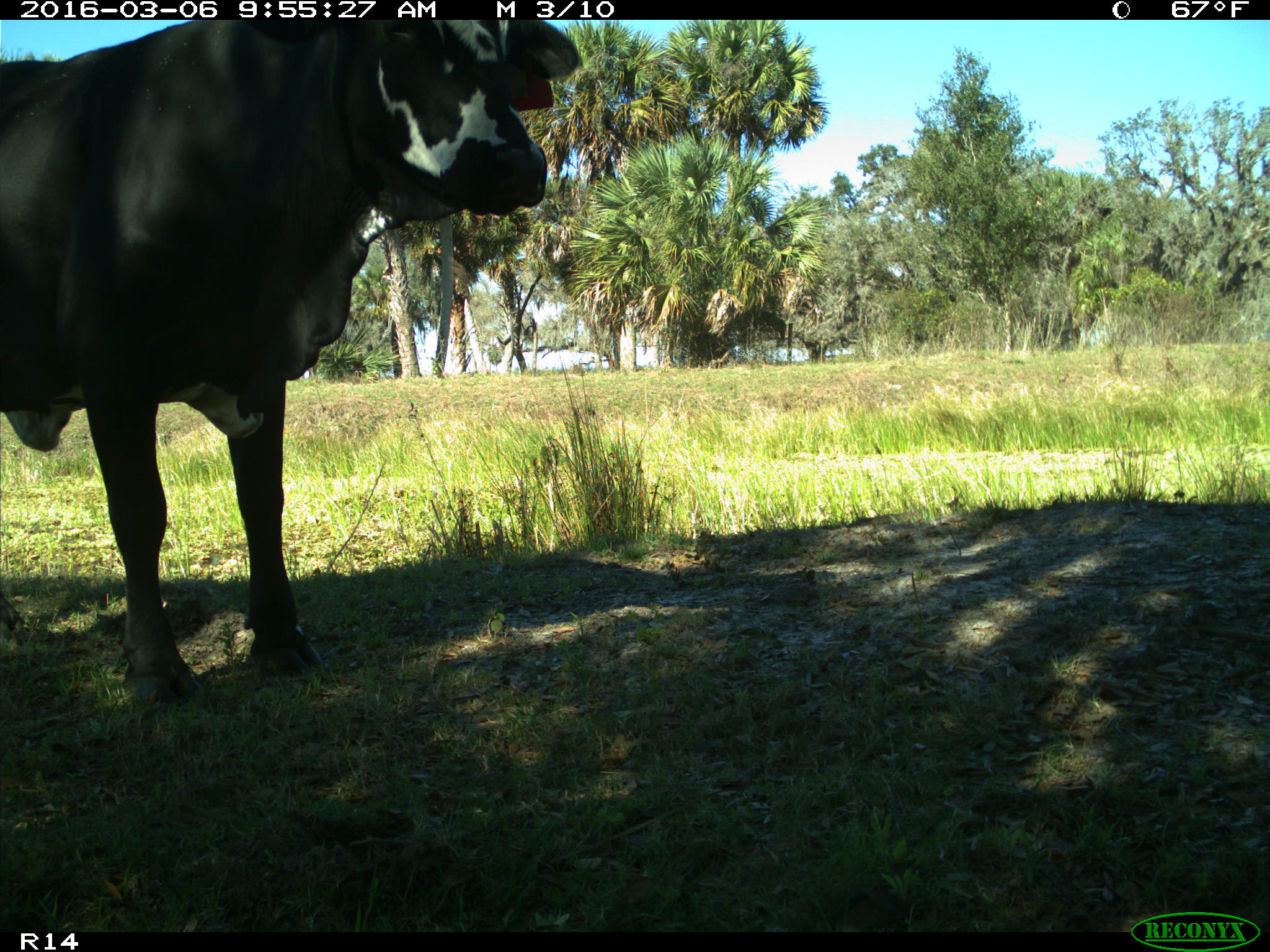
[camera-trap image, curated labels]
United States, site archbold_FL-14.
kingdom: Animalia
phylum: Chordata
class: Mammalia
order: Artiodactyla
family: Bovidae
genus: Bos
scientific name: Bos taurus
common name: domestic cow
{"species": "Bos taurus (domestic cow)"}